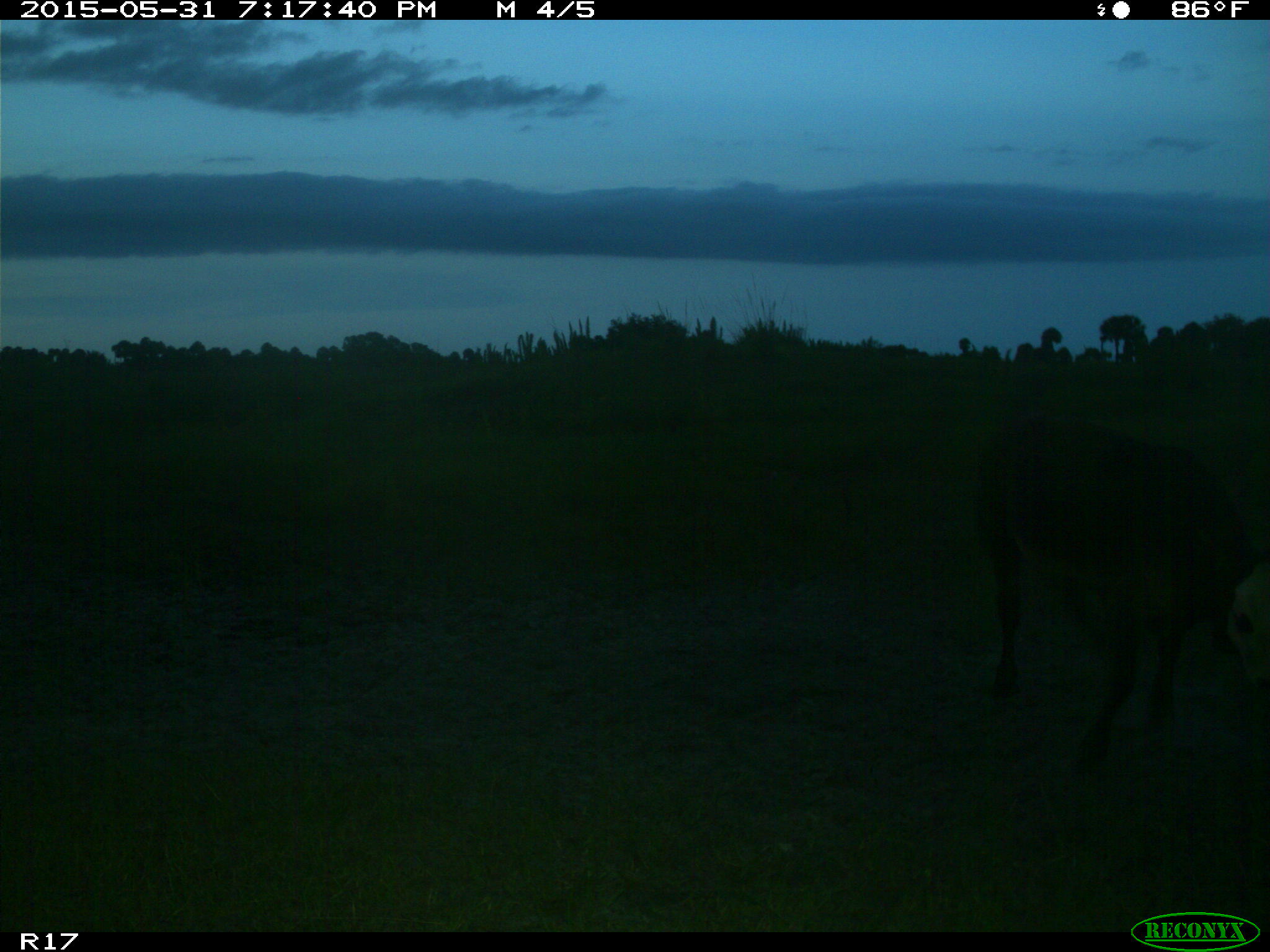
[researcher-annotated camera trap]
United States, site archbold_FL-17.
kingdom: Animalia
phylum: Chordata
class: Mammalia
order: Artiodactyla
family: Bovidae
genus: Bos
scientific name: Bos taurus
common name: domestic cow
Bos taurus (domestic cow).